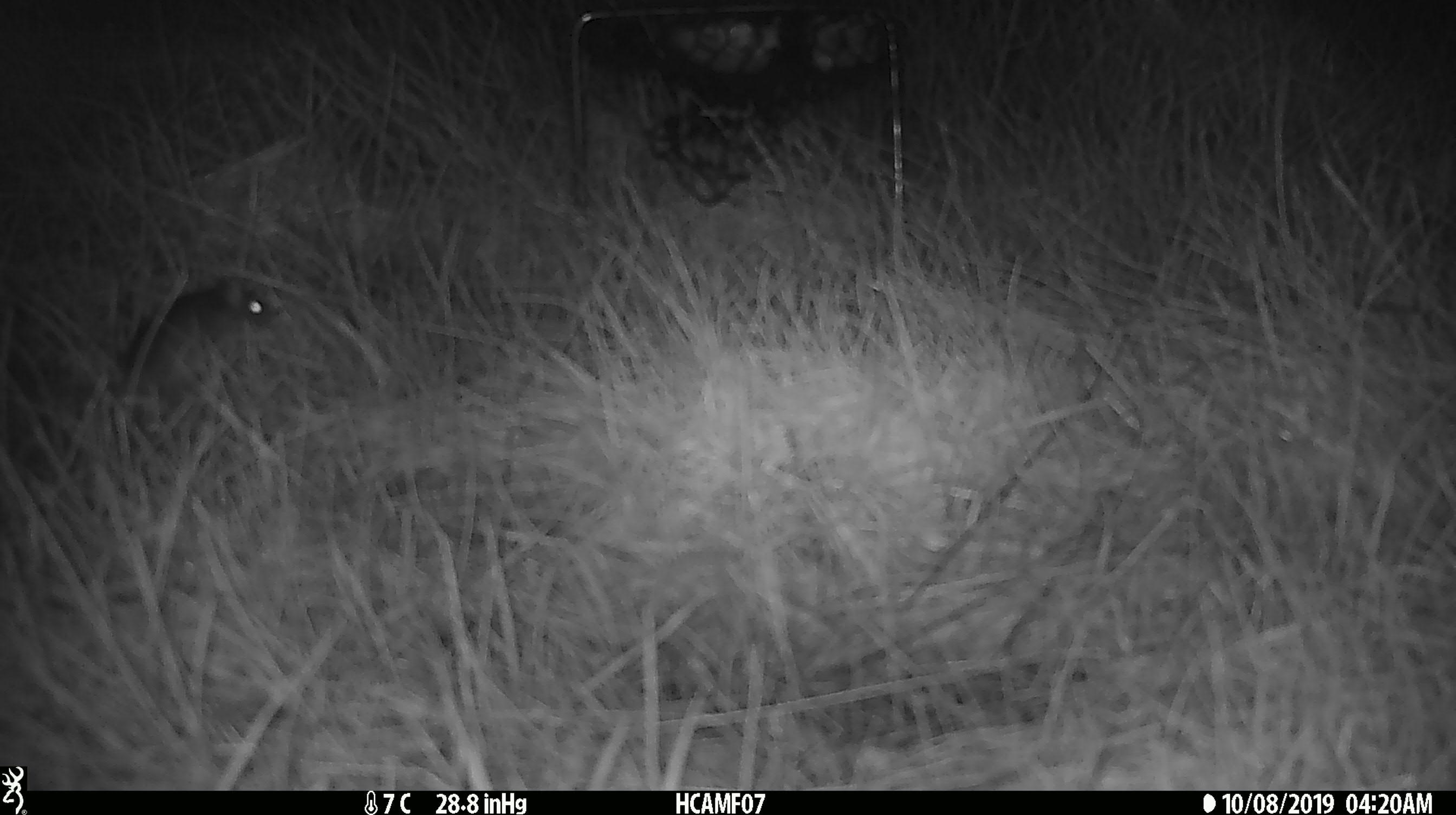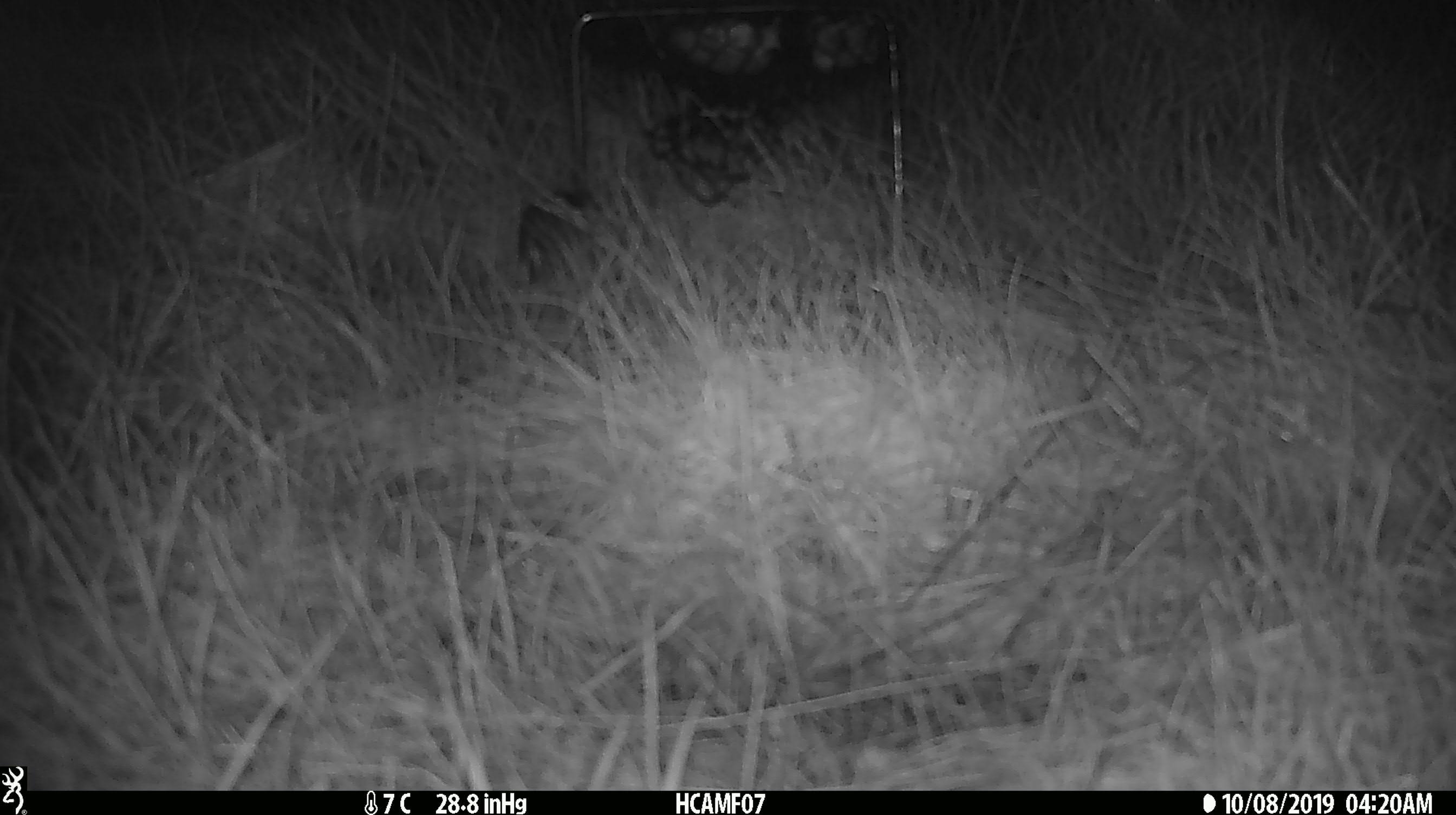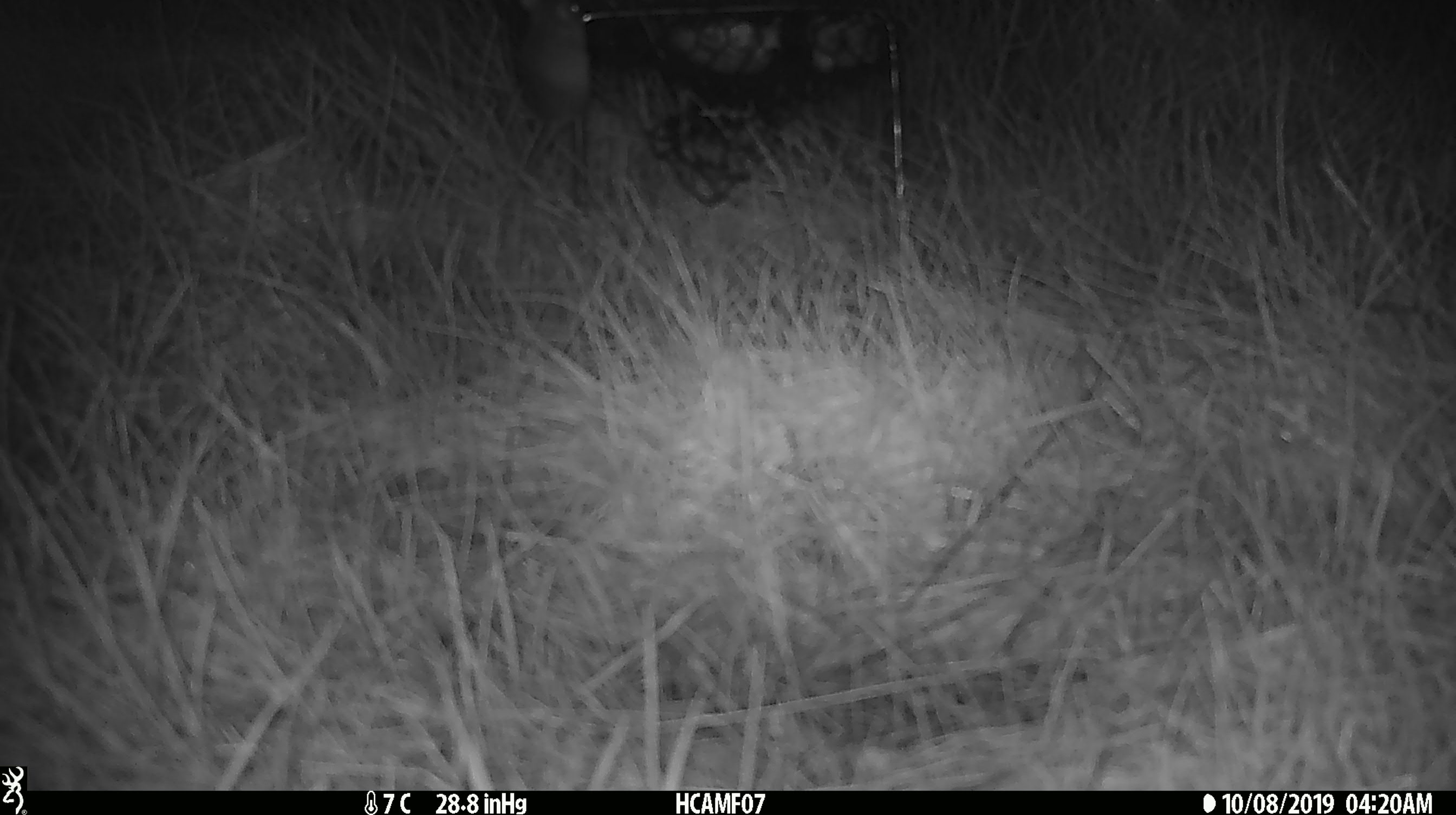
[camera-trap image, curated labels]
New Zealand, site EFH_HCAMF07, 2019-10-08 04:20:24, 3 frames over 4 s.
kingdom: Animalia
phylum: Chordata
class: Mammalia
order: Rodentia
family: Muridae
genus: Mus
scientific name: Mus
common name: mouse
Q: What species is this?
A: Mouse (Mus).